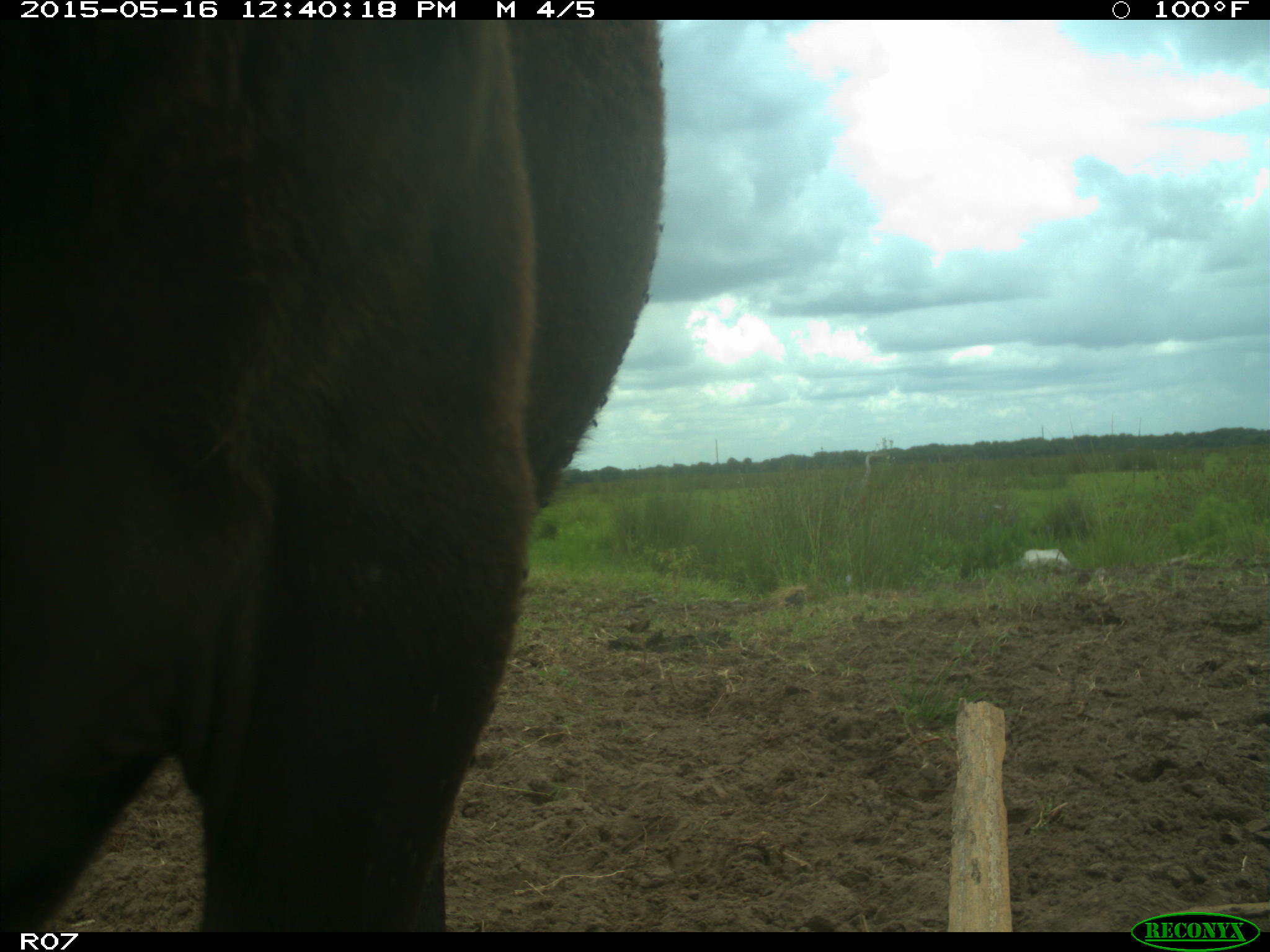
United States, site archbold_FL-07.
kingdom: Animalia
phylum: Chordata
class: Mammalia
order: Artiodactyla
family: Bovidae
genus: Bos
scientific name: Bos taurus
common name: domestic cow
Bos taurus (domestic cow).